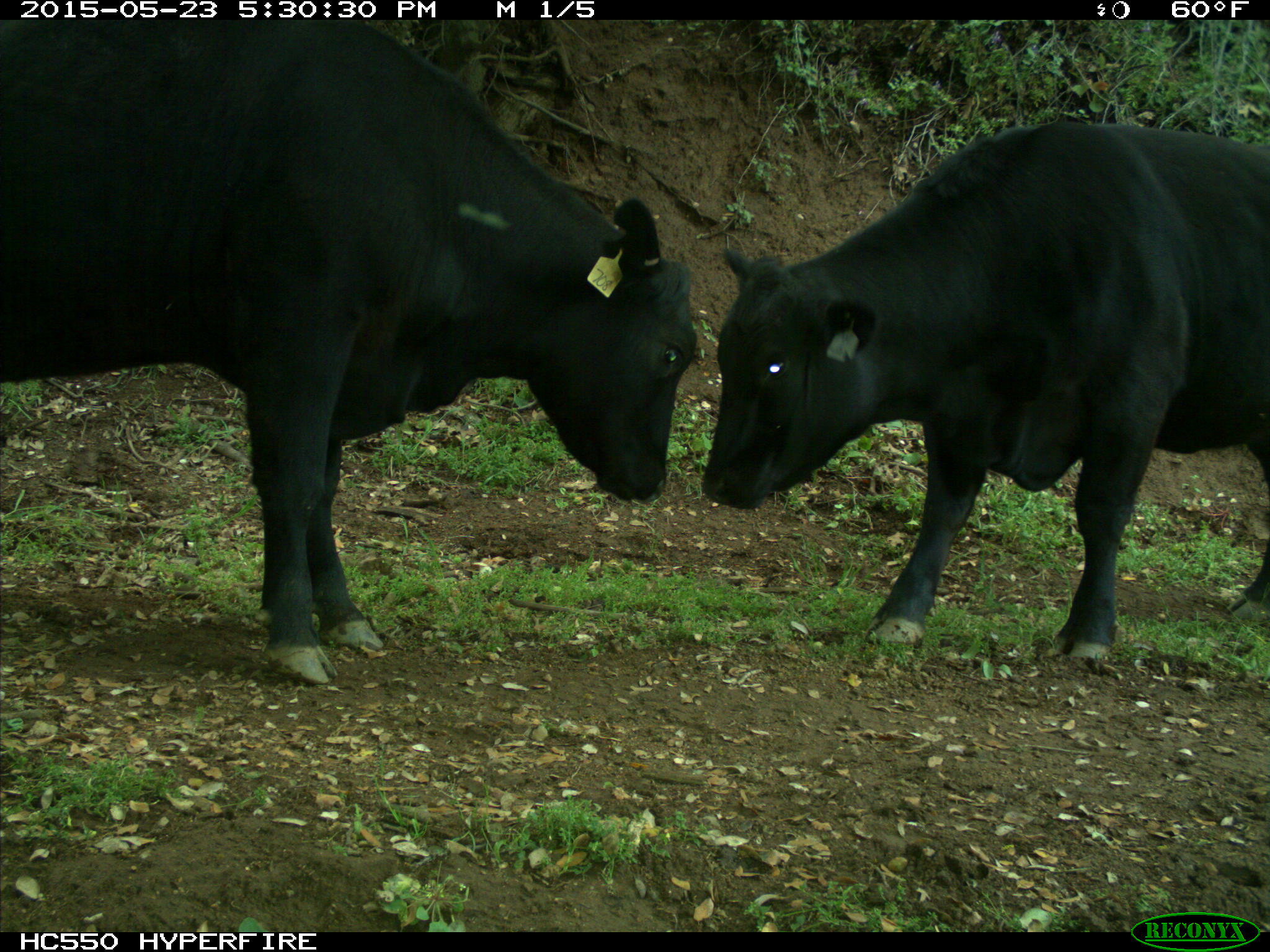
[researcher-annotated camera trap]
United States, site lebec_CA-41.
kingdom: Animalia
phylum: Chordata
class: Mammalia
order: Artiodactyla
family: Bovidae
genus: Bos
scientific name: Bos taurus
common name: domestic cow